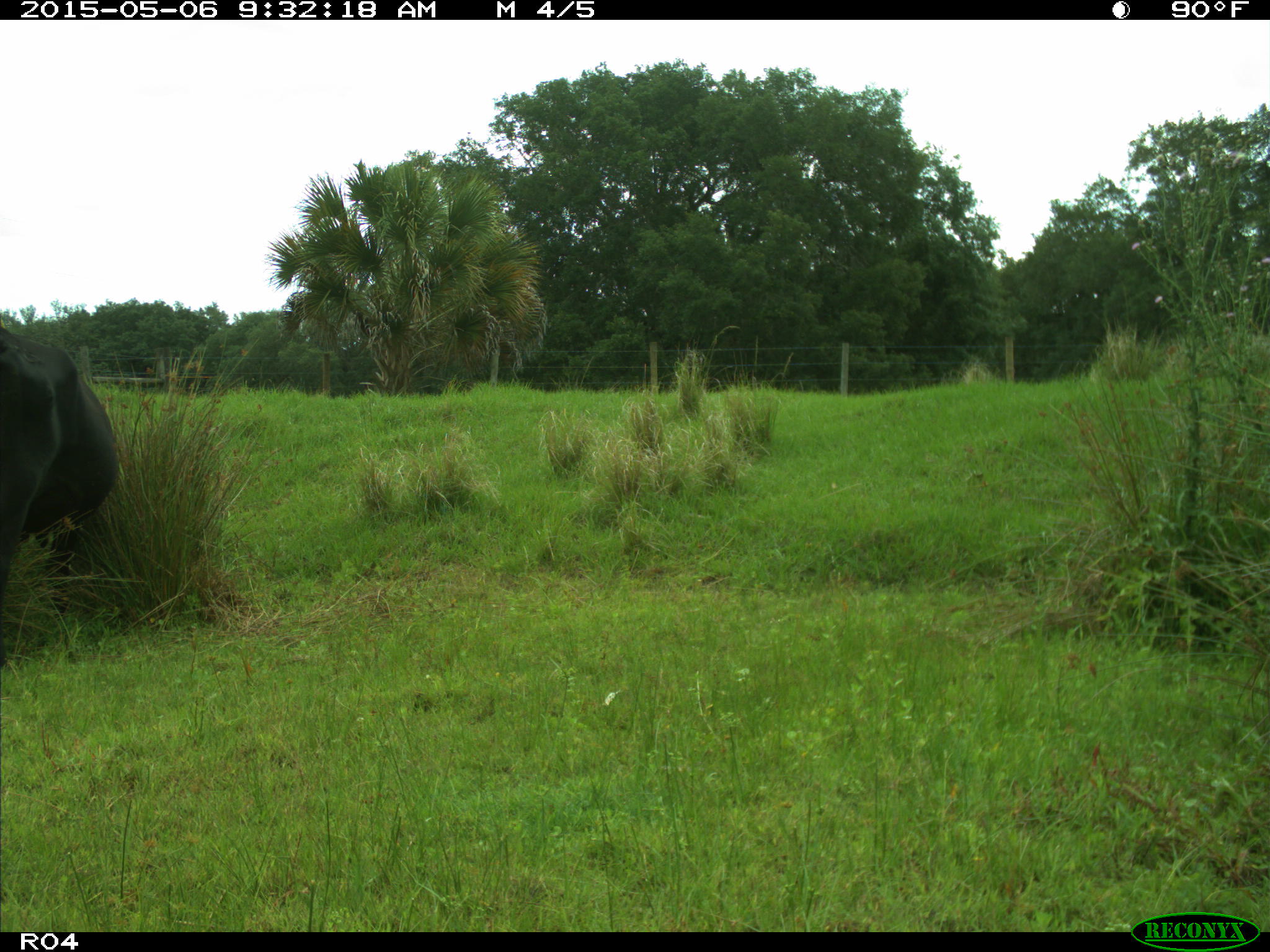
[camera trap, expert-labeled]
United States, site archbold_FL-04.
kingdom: Animalia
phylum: Chordata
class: Mammalia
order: Artiodactyla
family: Bovidae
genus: Bos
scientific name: Bos taurus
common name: domestic cow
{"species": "Bos taurus (domestic cow)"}